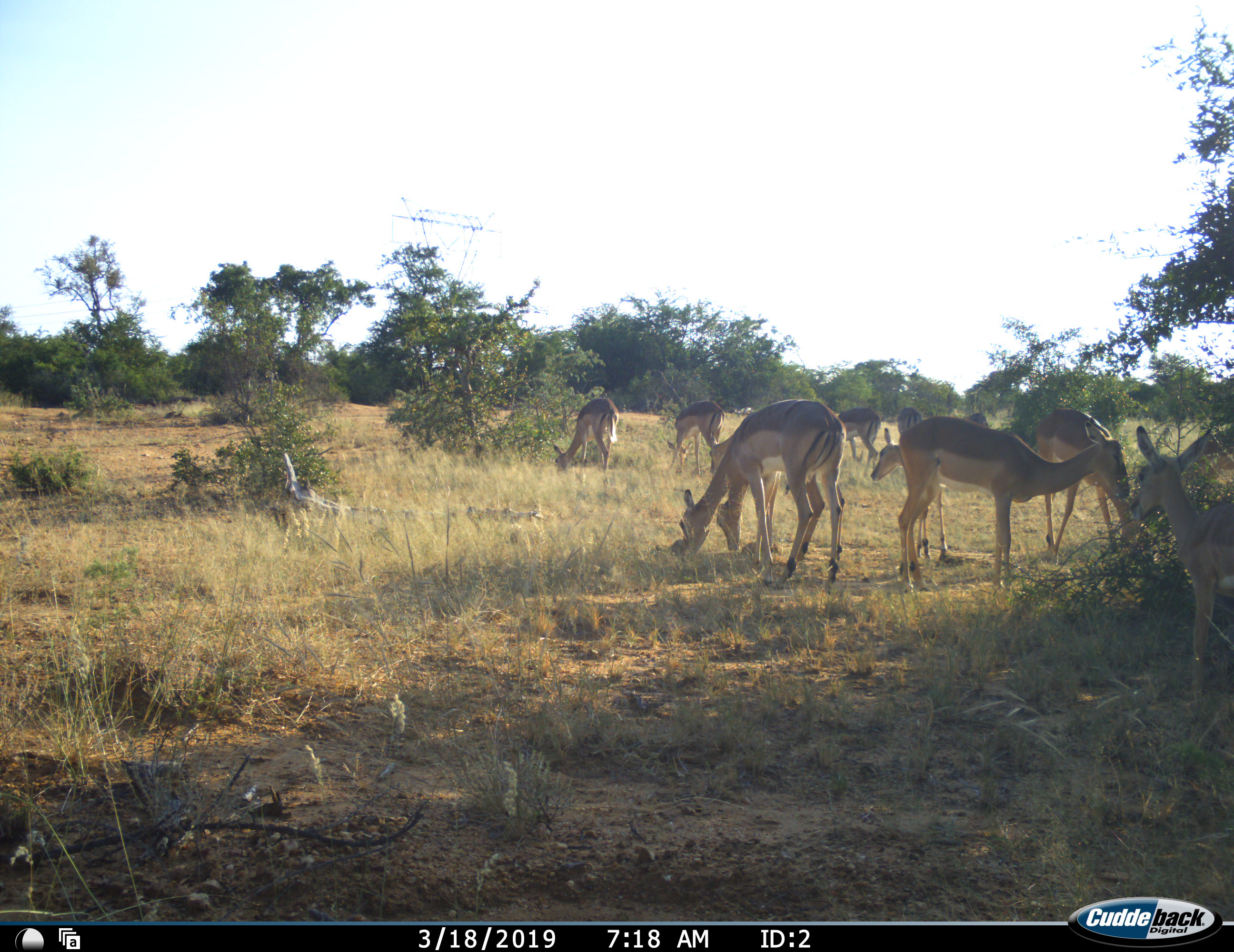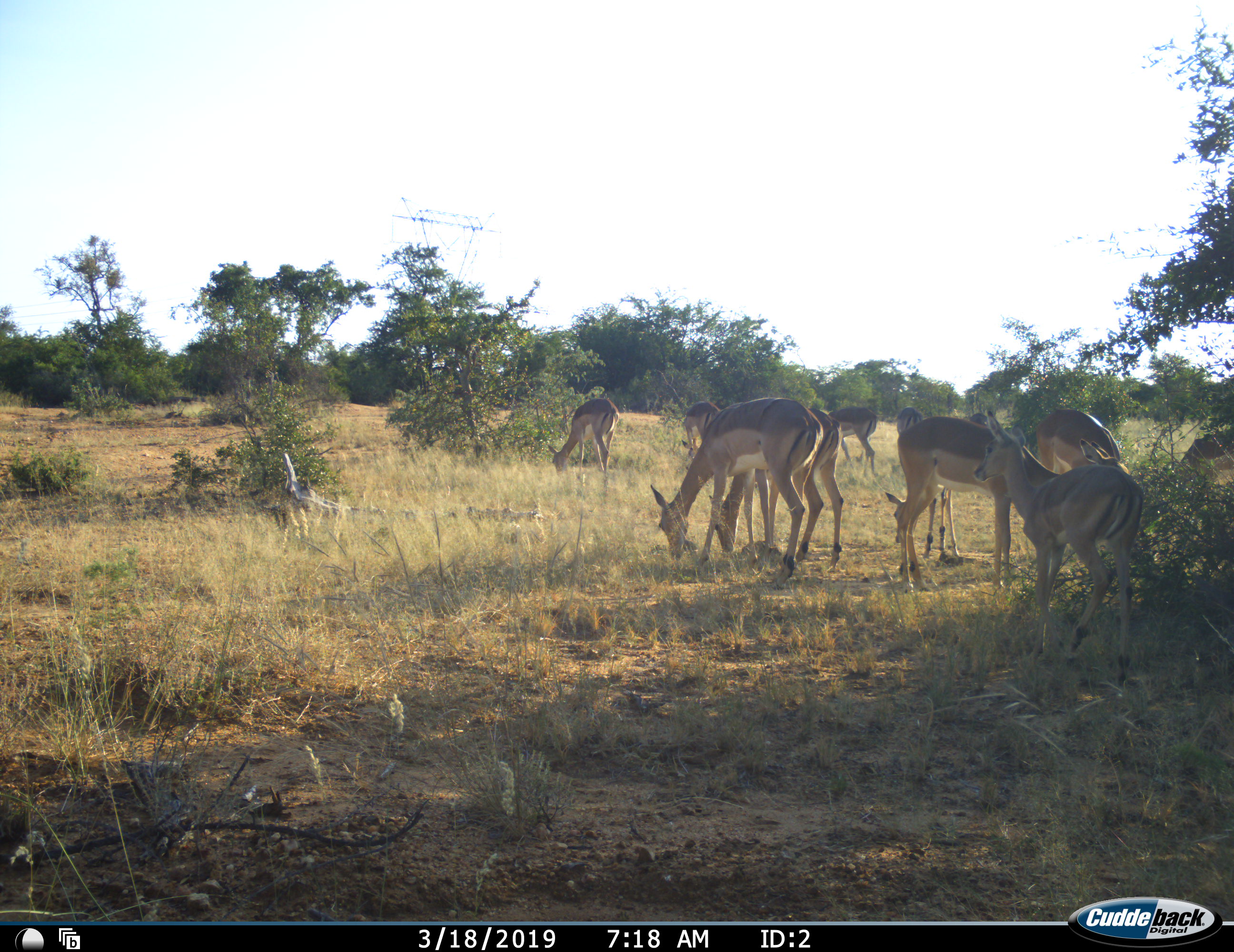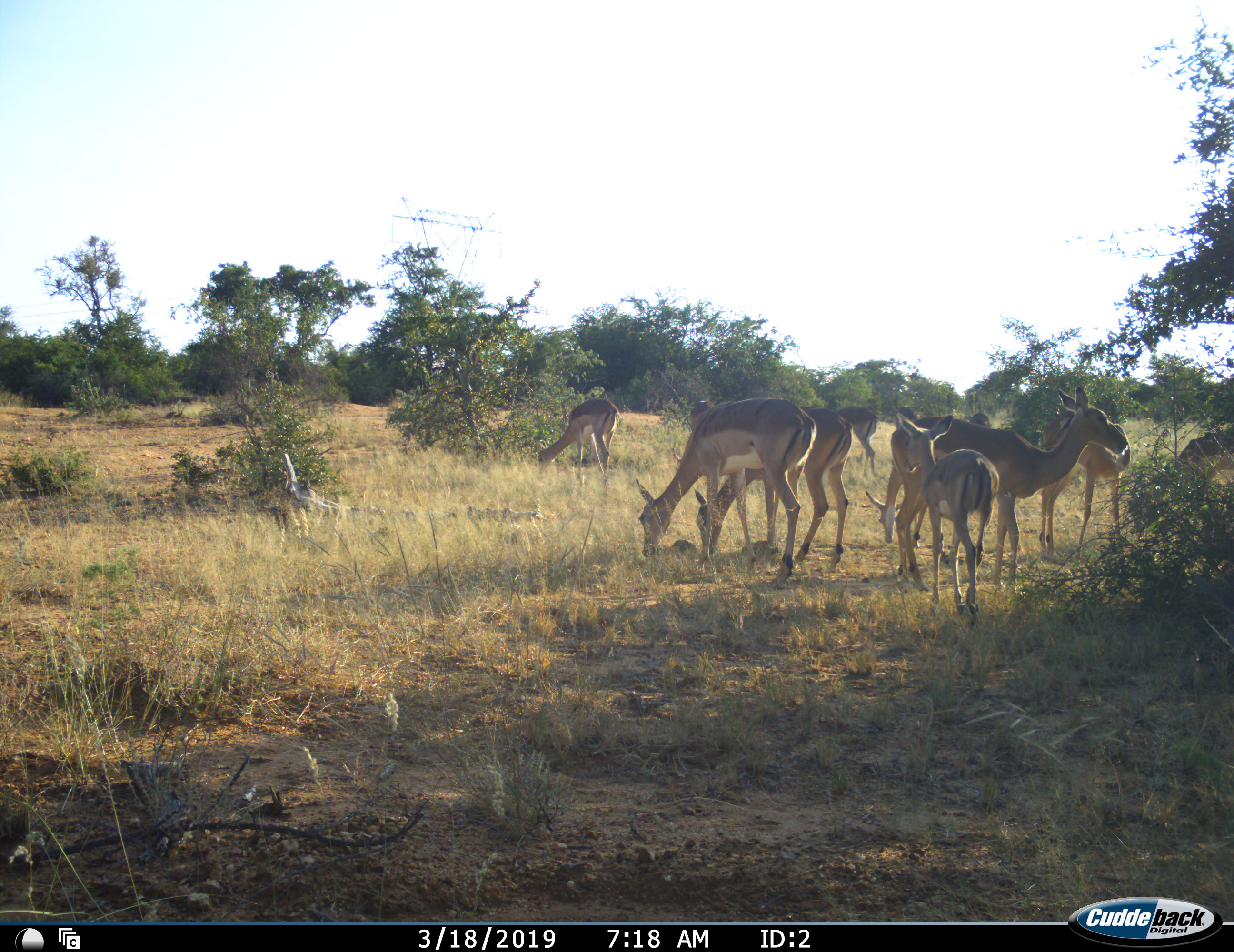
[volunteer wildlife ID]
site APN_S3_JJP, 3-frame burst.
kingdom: Animalia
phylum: Chordata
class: Mammalia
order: Artiodactyla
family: Bovidae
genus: Aepyceros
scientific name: Aepyceros melampus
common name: impala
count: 11-50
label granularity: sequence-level